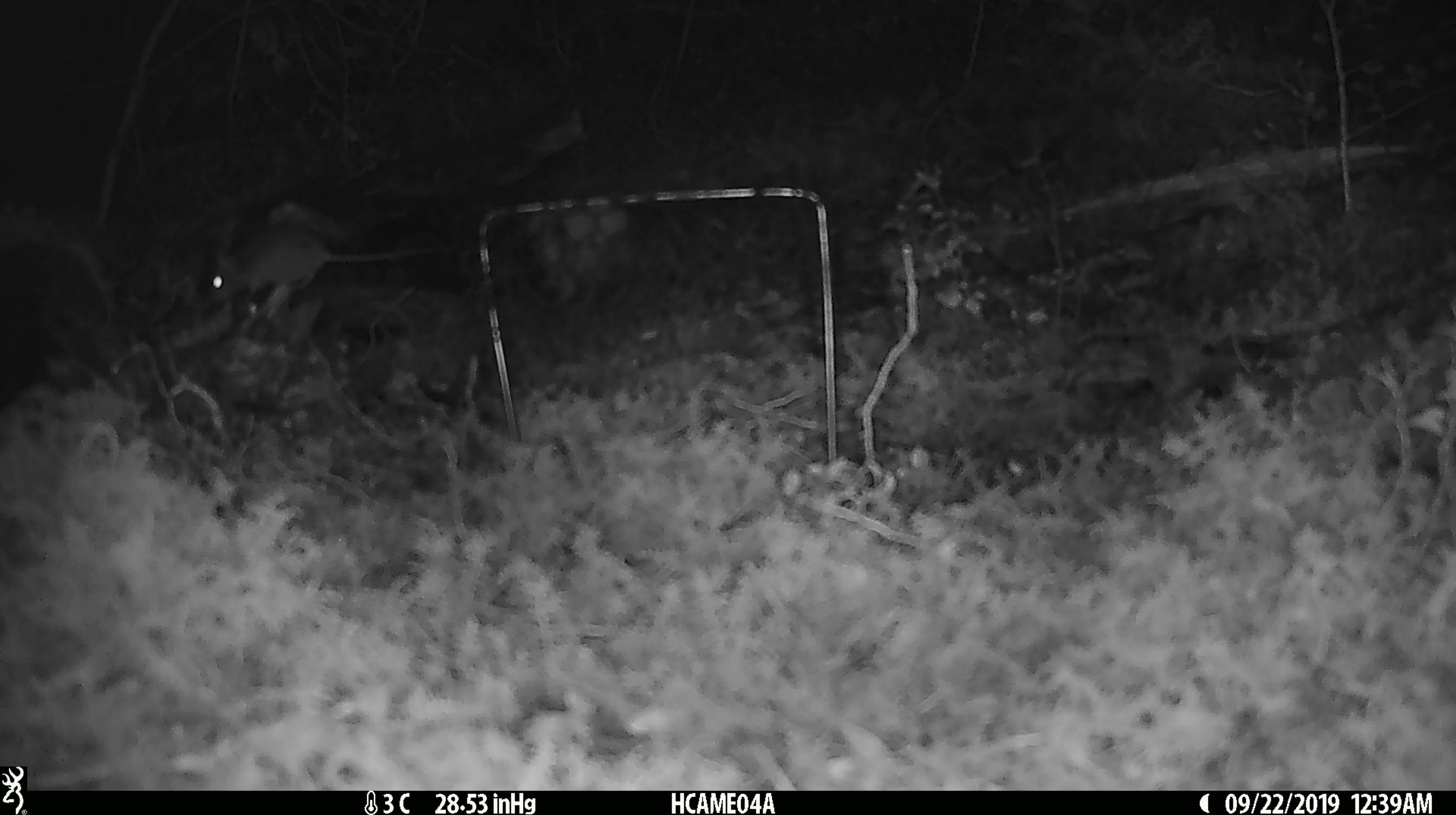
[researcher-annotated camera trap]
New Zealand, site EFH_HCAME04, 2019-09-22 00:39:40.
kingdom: Animalia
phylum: Chordata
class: Mammalia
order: Rodentia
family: Muridae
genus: Mus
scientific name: Mus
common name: mouse